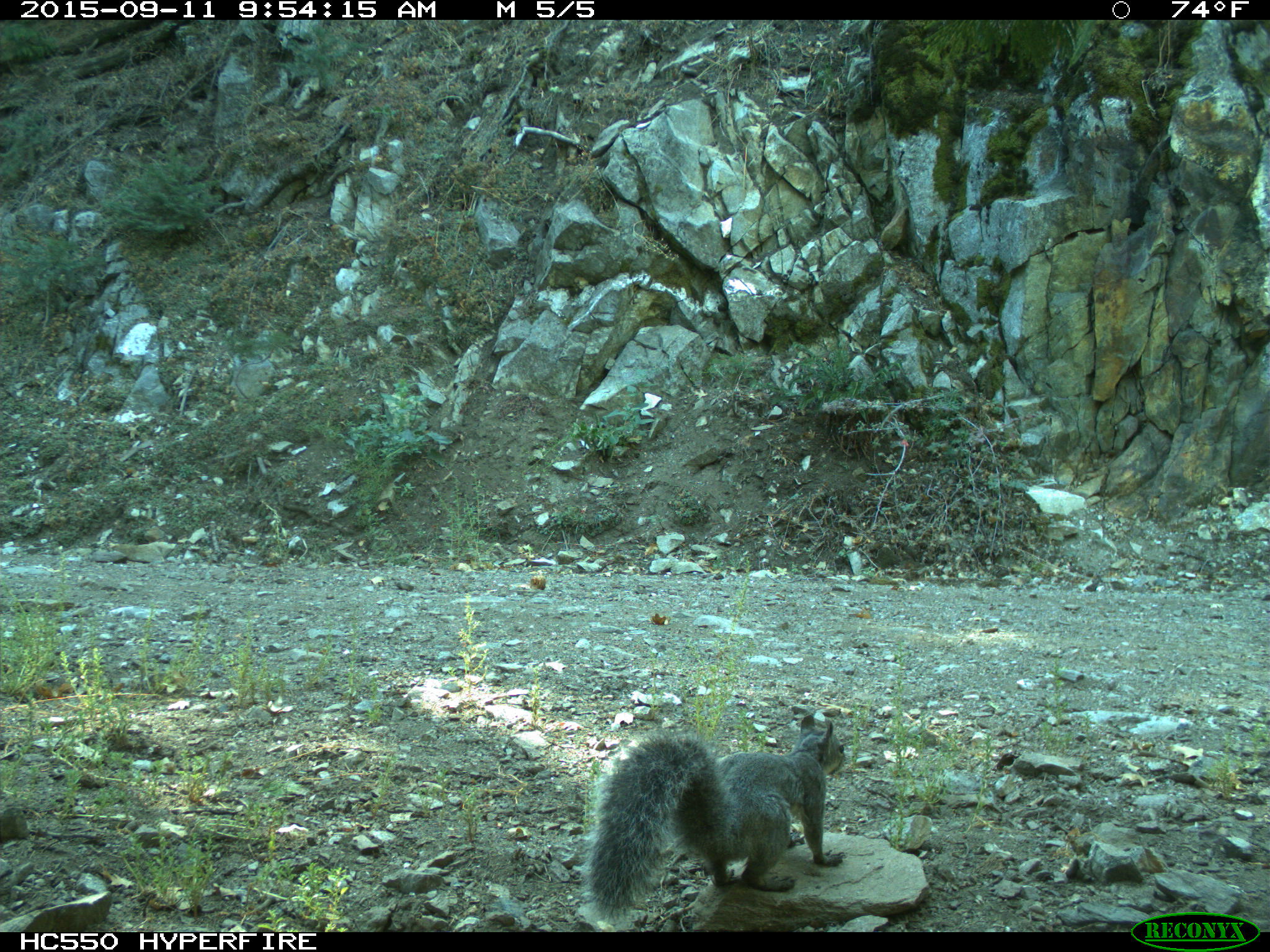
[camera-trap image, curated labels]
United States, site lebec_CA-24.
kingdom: Animalia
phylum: Chordata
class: Mammalia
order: Rodentia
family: Sciuridae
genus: Sciurus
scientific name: Sciurus carolinensis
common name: eastern gray squirrel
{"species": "Sciurus carolinensis (eastern gray squirrel)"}